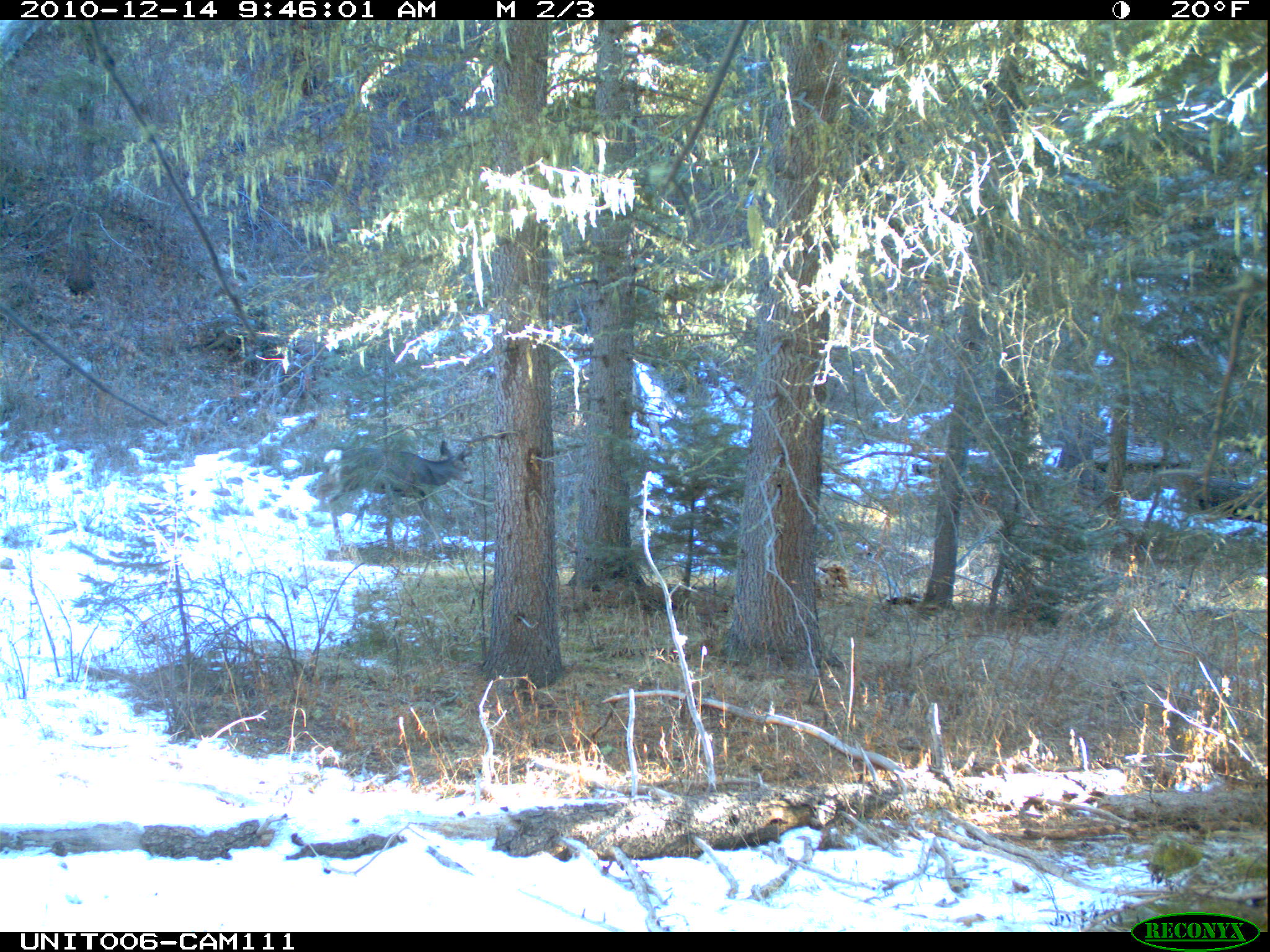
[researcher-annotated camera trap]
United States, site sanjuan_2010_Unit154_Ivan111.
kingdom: Animalia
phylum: Chordata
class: Mammalia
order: Artiodactyla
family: Cervidae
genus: Odocoileus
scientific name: Odocoileus hemionus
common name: mule deer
Odocoileus hemionus (mule deer).